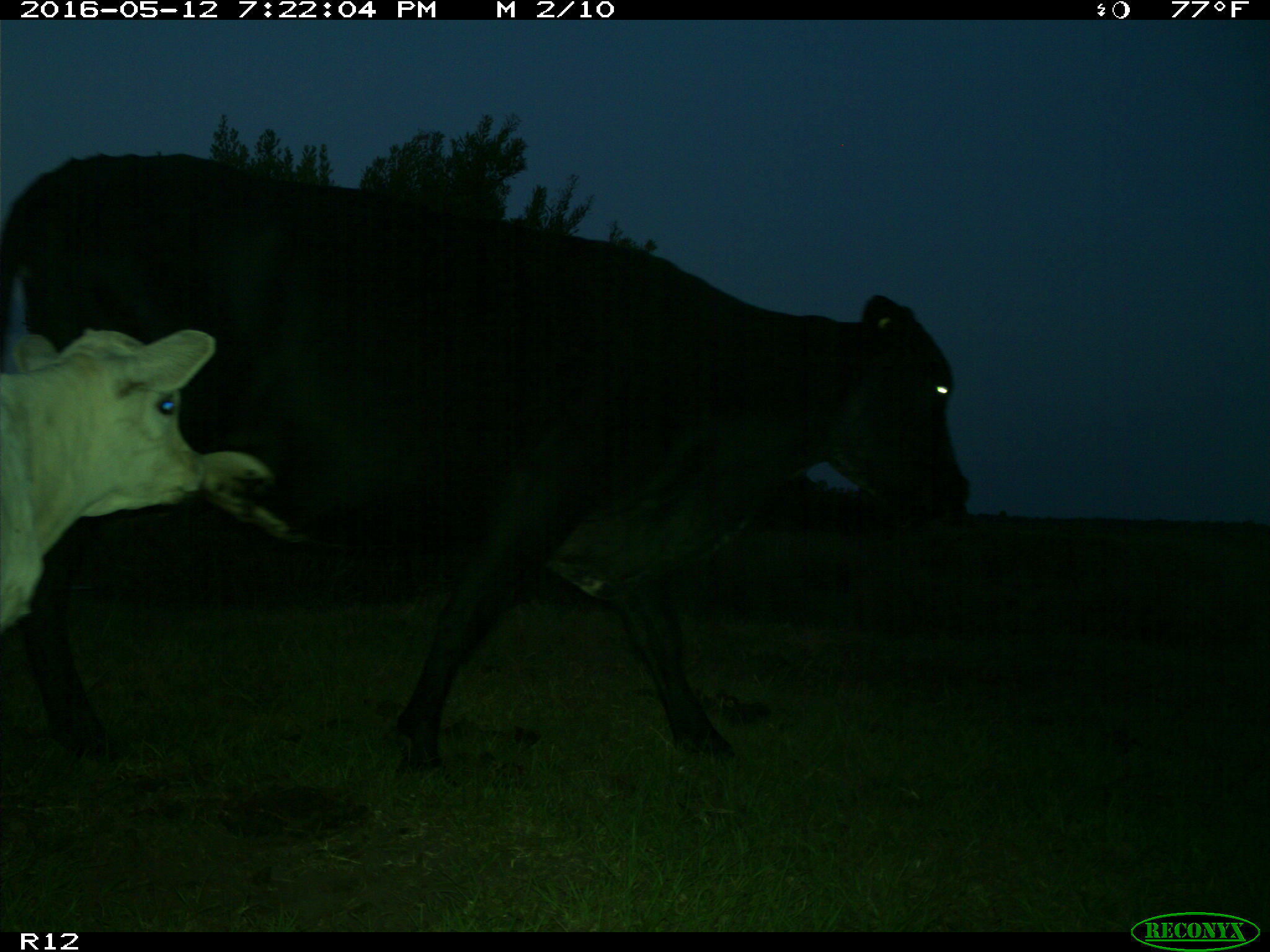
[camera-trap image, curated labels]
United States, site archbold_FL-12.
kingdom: Animalia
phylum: Chordata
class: Mammalia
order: Artiodactyla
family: Bovidae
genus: Bos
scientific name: Bos taurus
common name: domestic cow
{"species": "Bos taurus (domestic cow)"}